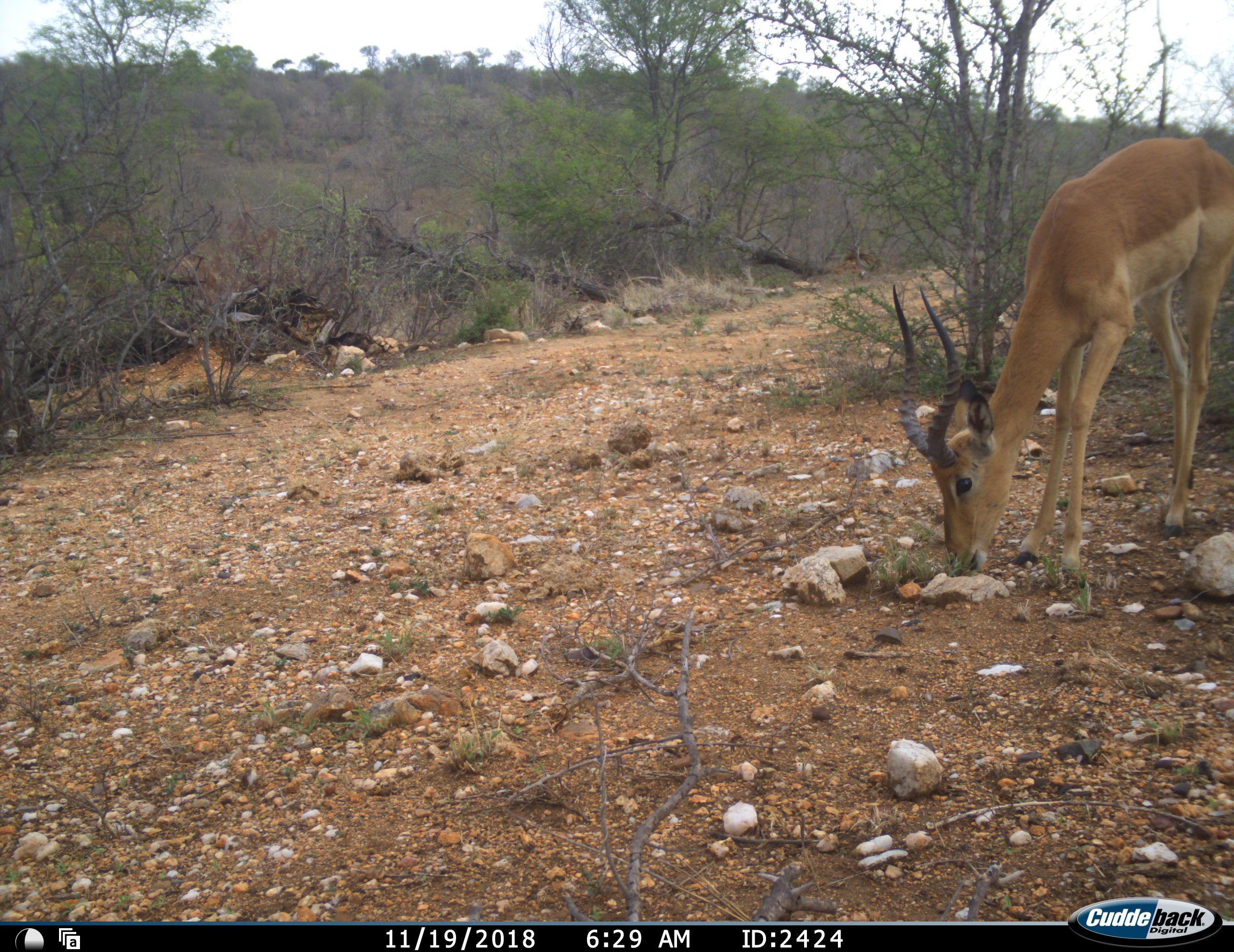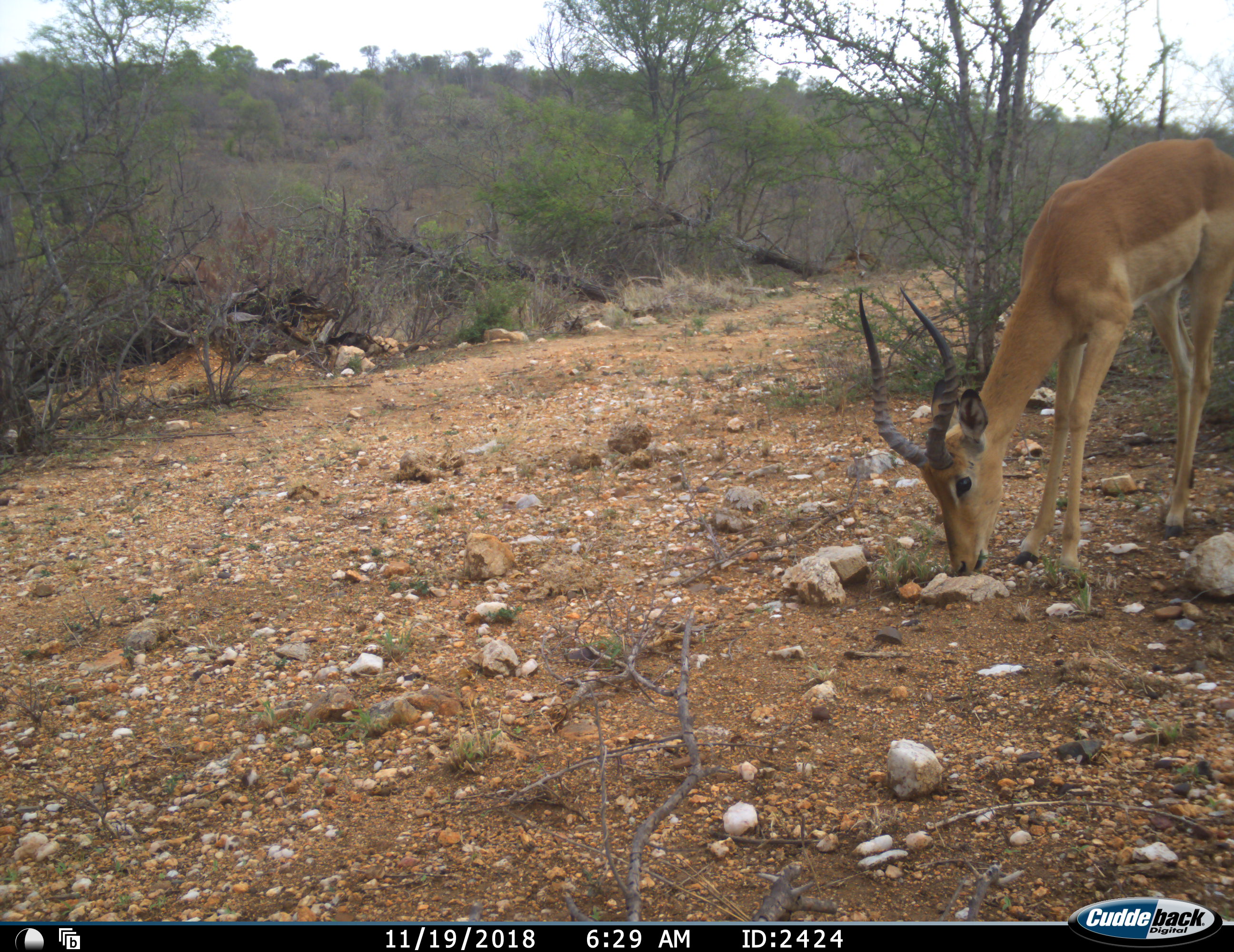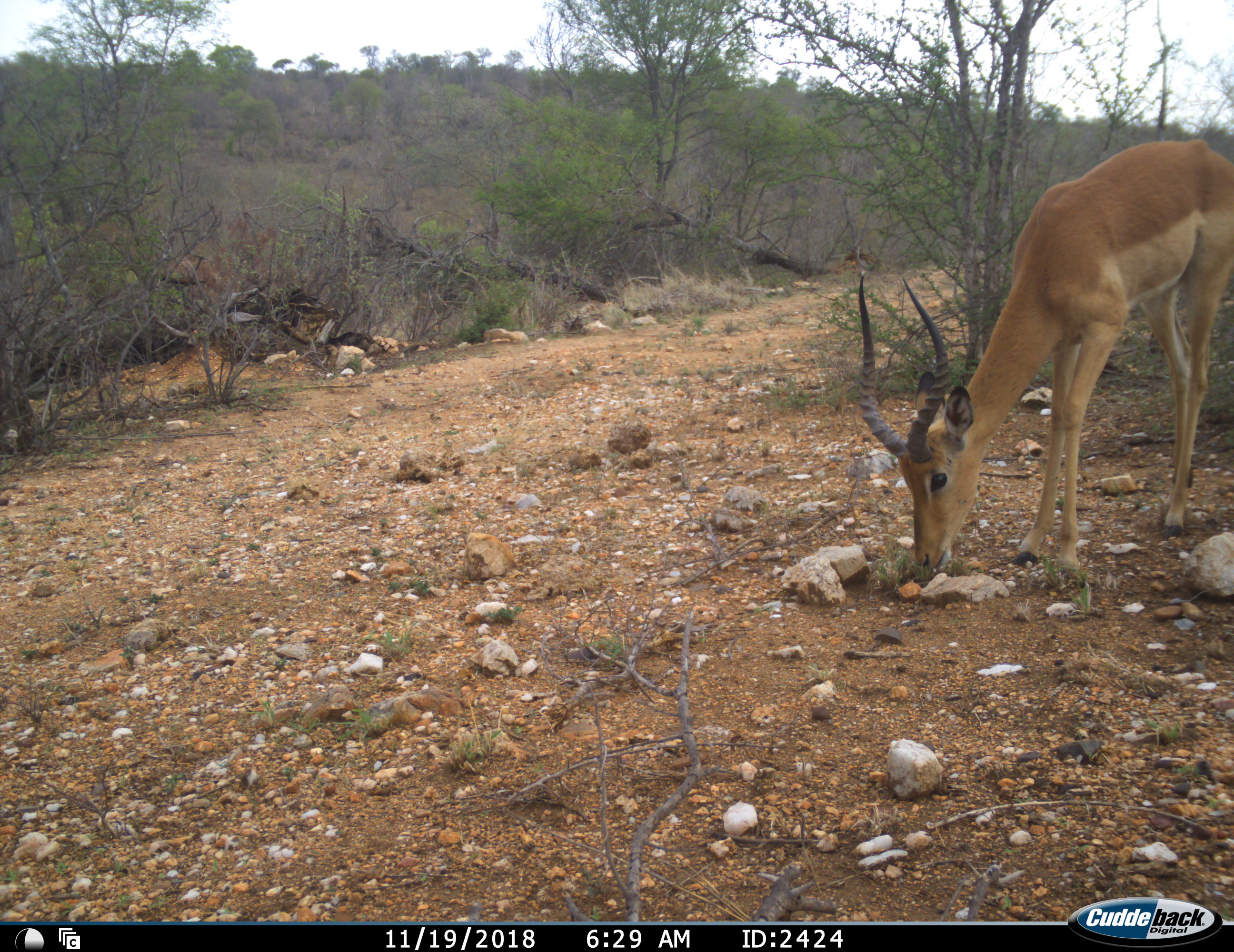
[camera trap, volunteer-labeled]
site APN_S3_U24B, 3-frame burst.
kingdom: Animalia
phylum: Chordata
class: Mammalia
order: Artiodactyla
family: Bovidae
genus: Aepyceros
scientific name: Aepyceros melampus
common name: impala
Impala (Aepyceros melampus), count 1. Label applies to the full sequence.